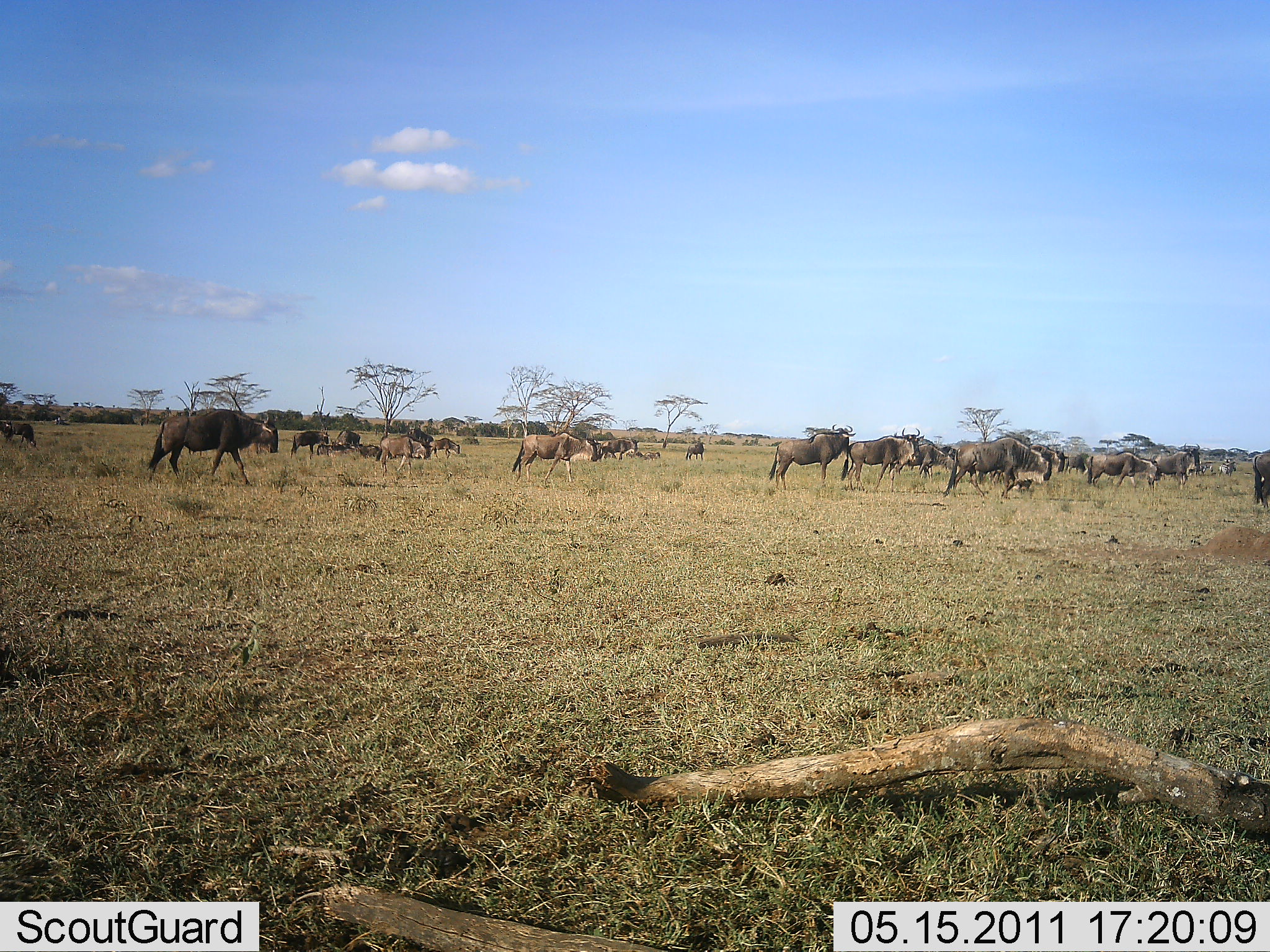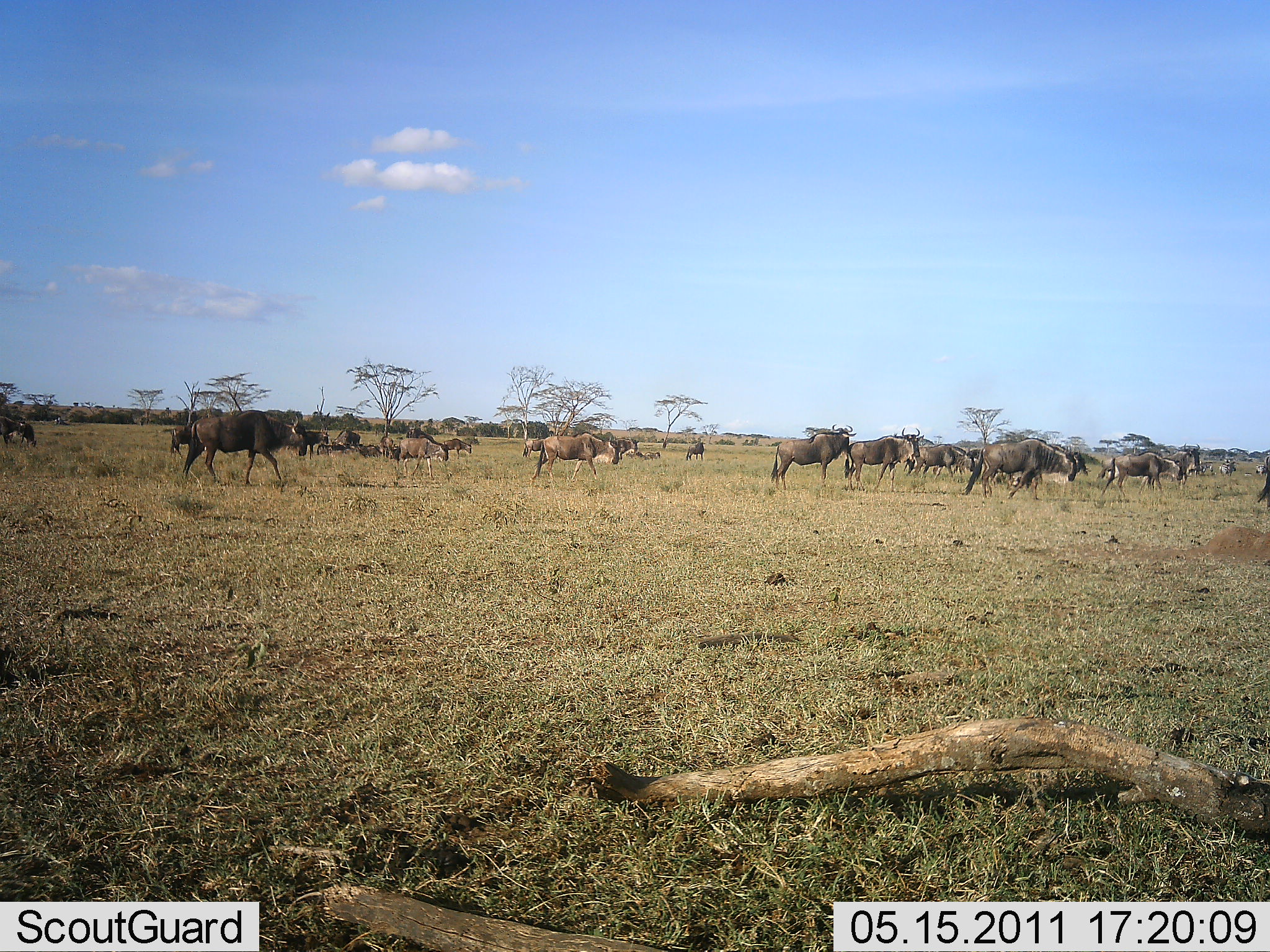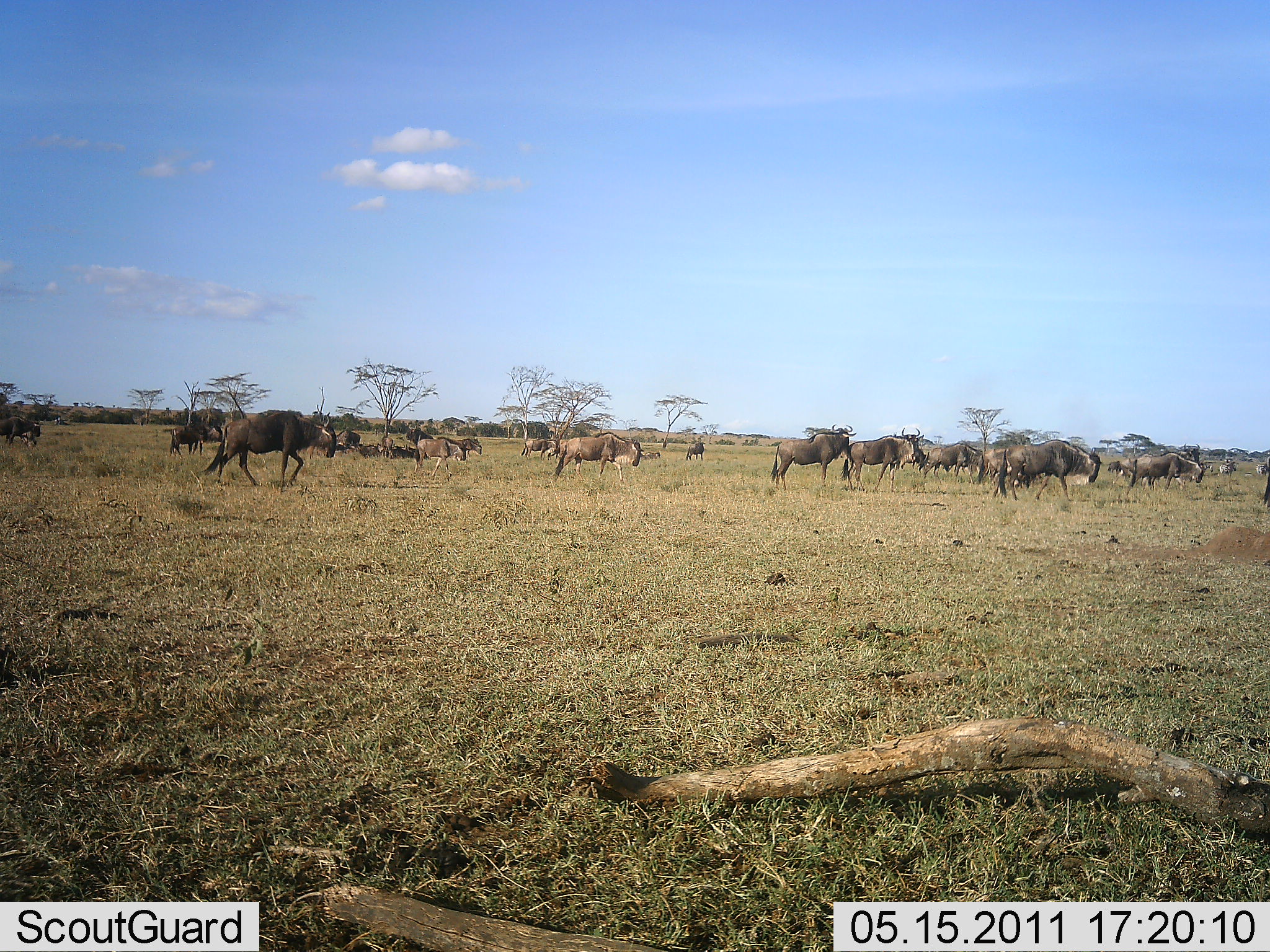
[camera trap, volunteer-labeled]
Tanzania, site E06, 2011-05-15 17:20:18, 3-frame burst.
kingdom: Animalia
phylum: Chordata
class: Mammalia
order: Artiodactyla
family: Bovidae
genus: Connochaetes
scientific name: Connochaetes taurinus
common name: blue wildebeest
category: wildebeest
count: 11-50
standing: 27%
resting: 9%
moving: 91%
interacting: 0%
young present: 9%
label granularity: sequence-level